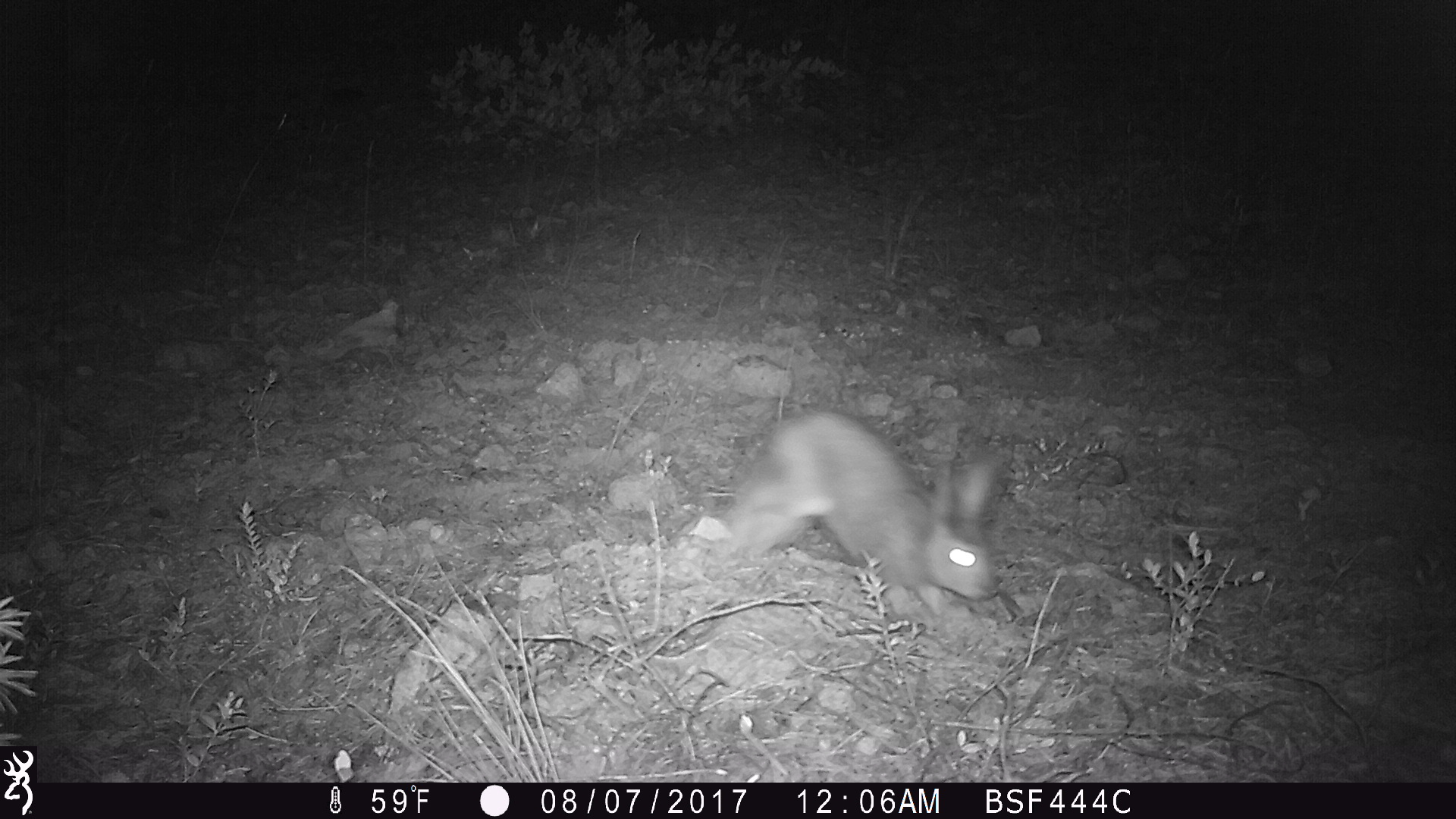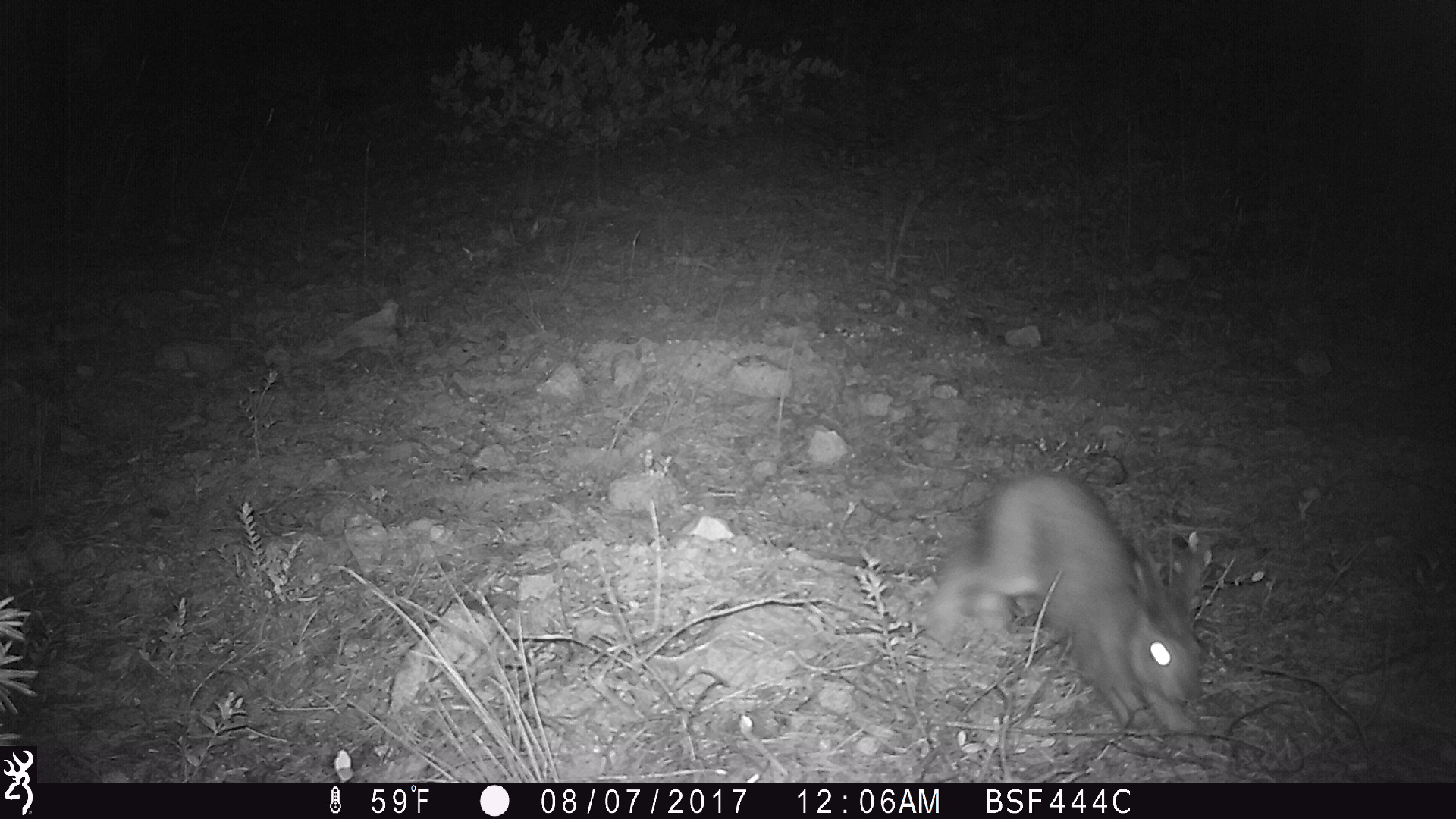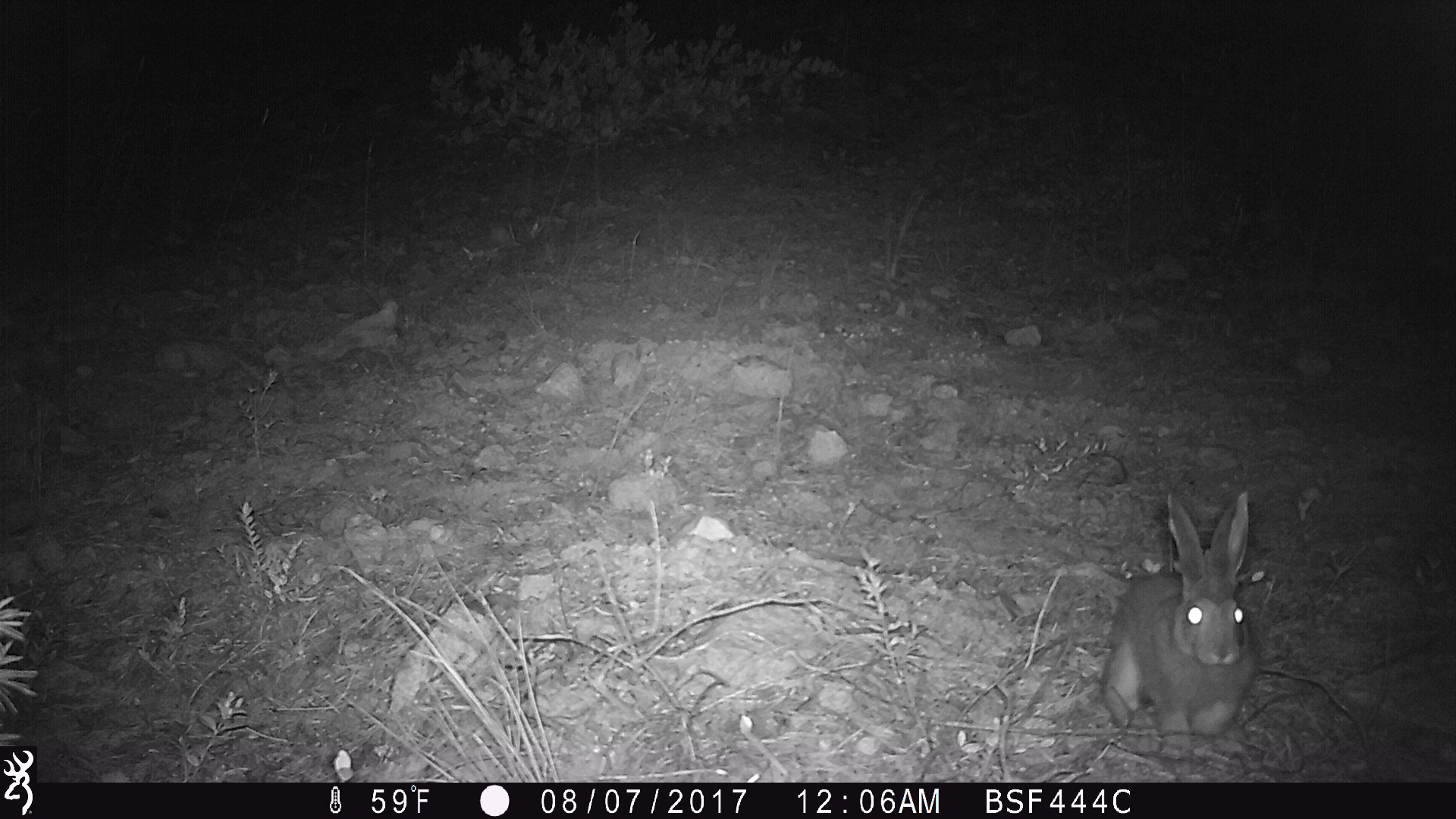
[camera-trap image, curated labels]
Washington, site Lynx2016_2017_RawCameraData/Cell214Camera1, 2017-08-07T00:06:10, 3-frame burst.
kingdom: Animalia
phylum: Chordata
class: Mammalia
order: Lagomorpha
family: Leporidae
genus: Lepus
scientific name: Lepus americanus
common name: snowshoe hare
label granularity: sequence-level